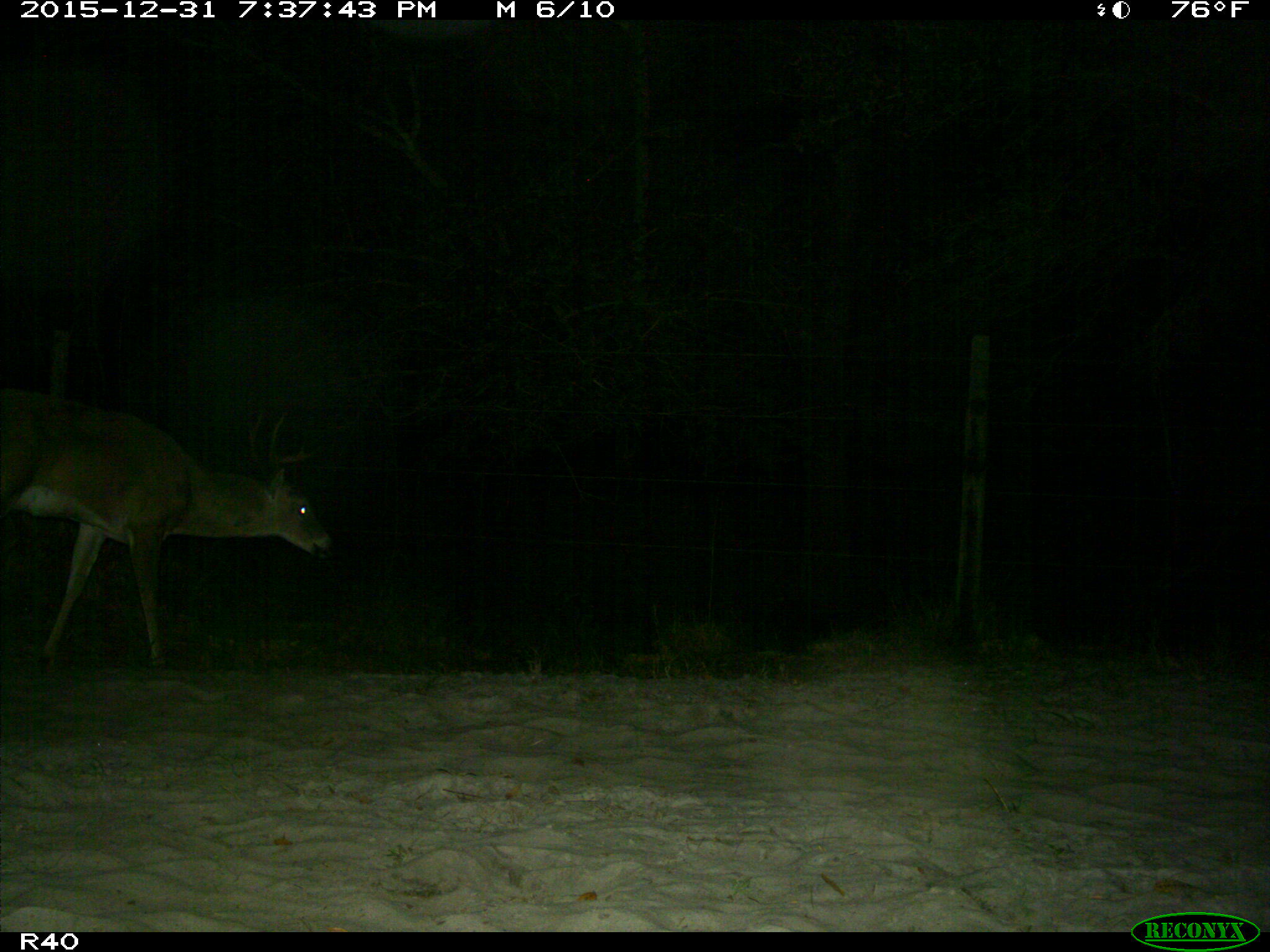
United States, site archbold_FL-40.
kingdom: Animalia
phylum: Chordata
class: Mammalia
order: Artiodactyla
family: Cervidae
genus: Odocoileus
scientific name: Odocoileus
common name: deer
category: unidentified deer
Unidentified deer (deer) (Odocoileus).